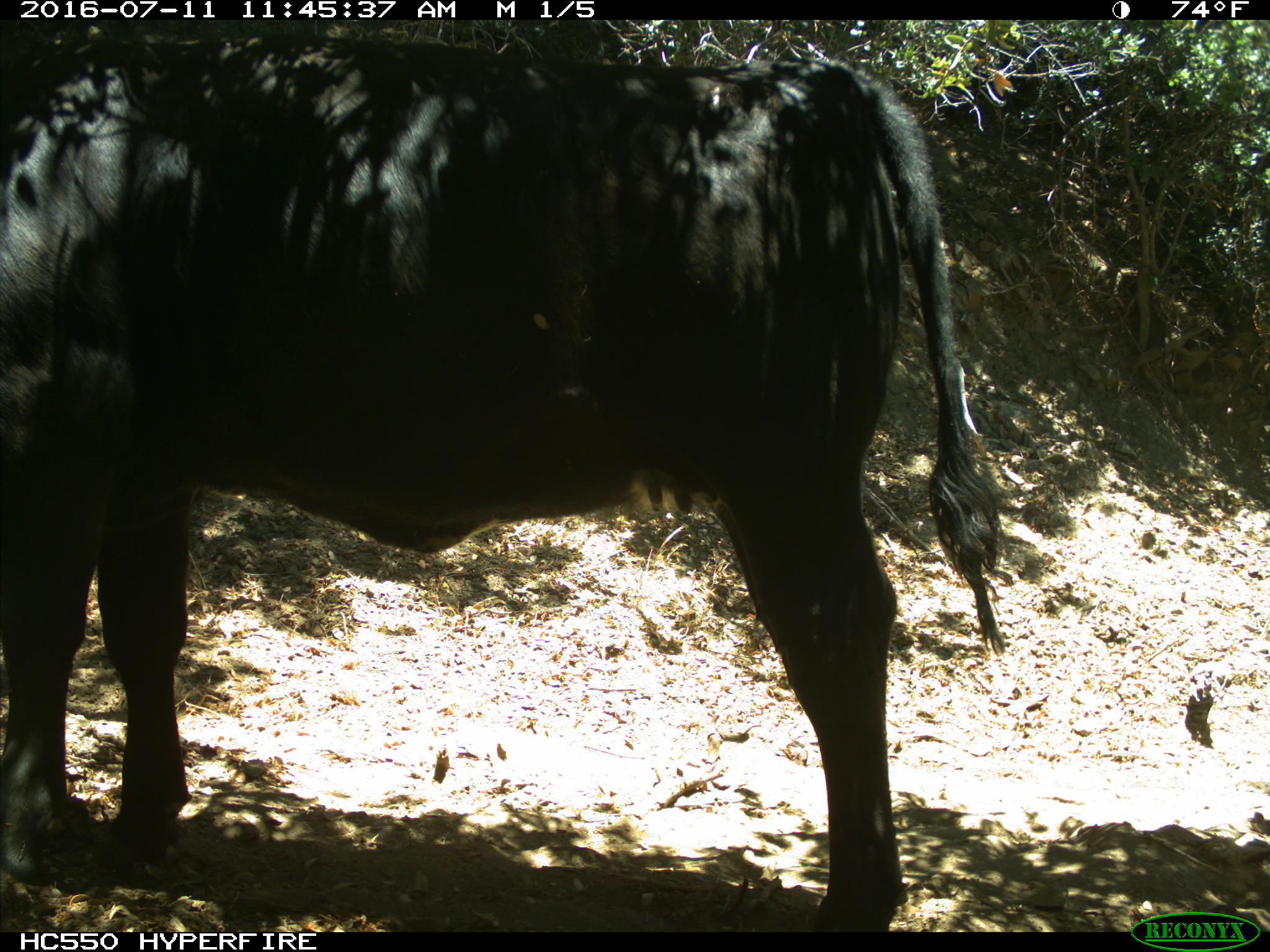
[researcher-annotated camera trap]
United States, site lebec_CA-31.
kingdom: Animalia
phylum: Chordata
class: Mammalia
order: Artiodactyla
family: Bovidae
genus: Bos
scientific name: Bos taurus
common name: domestic cow